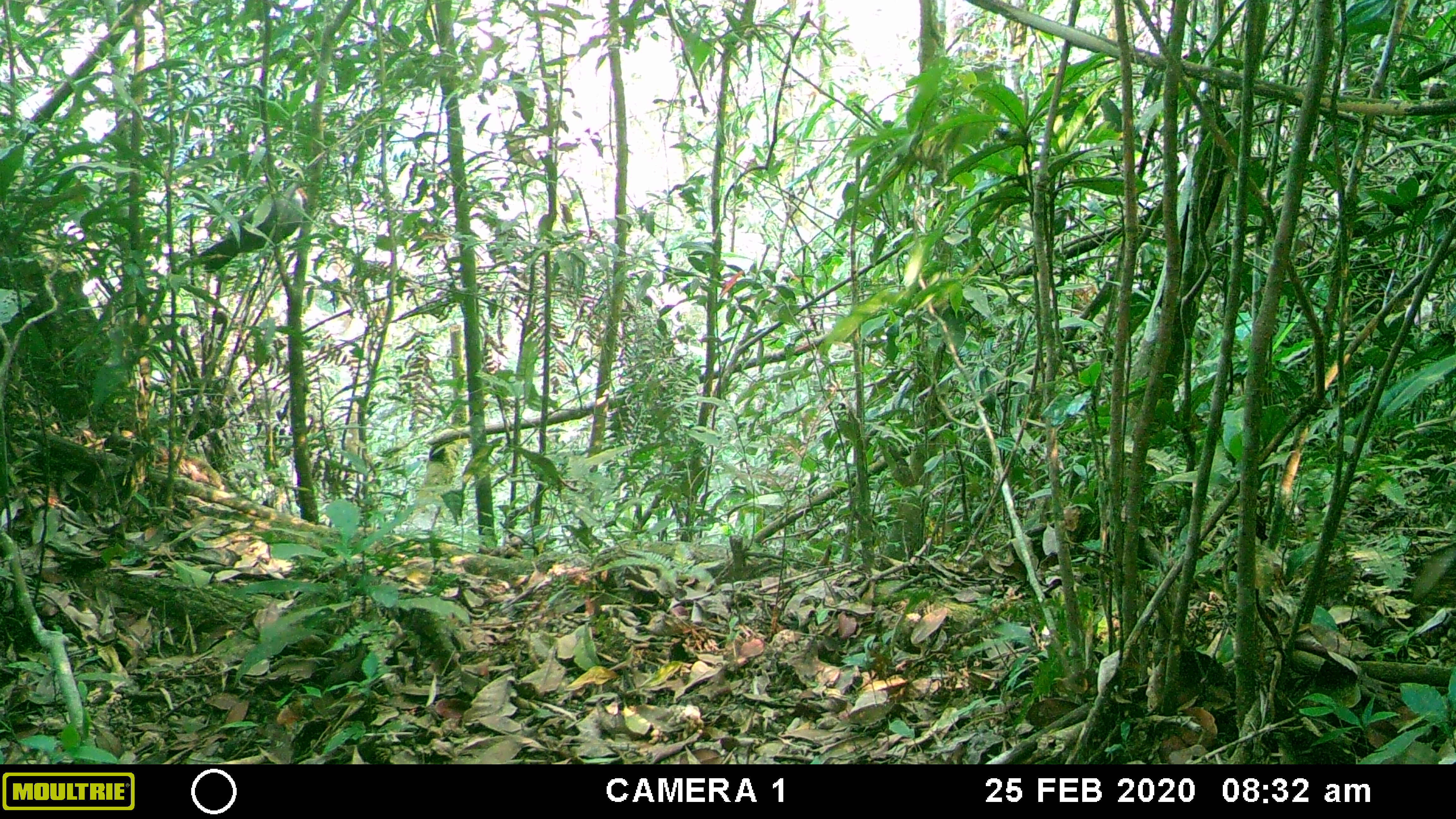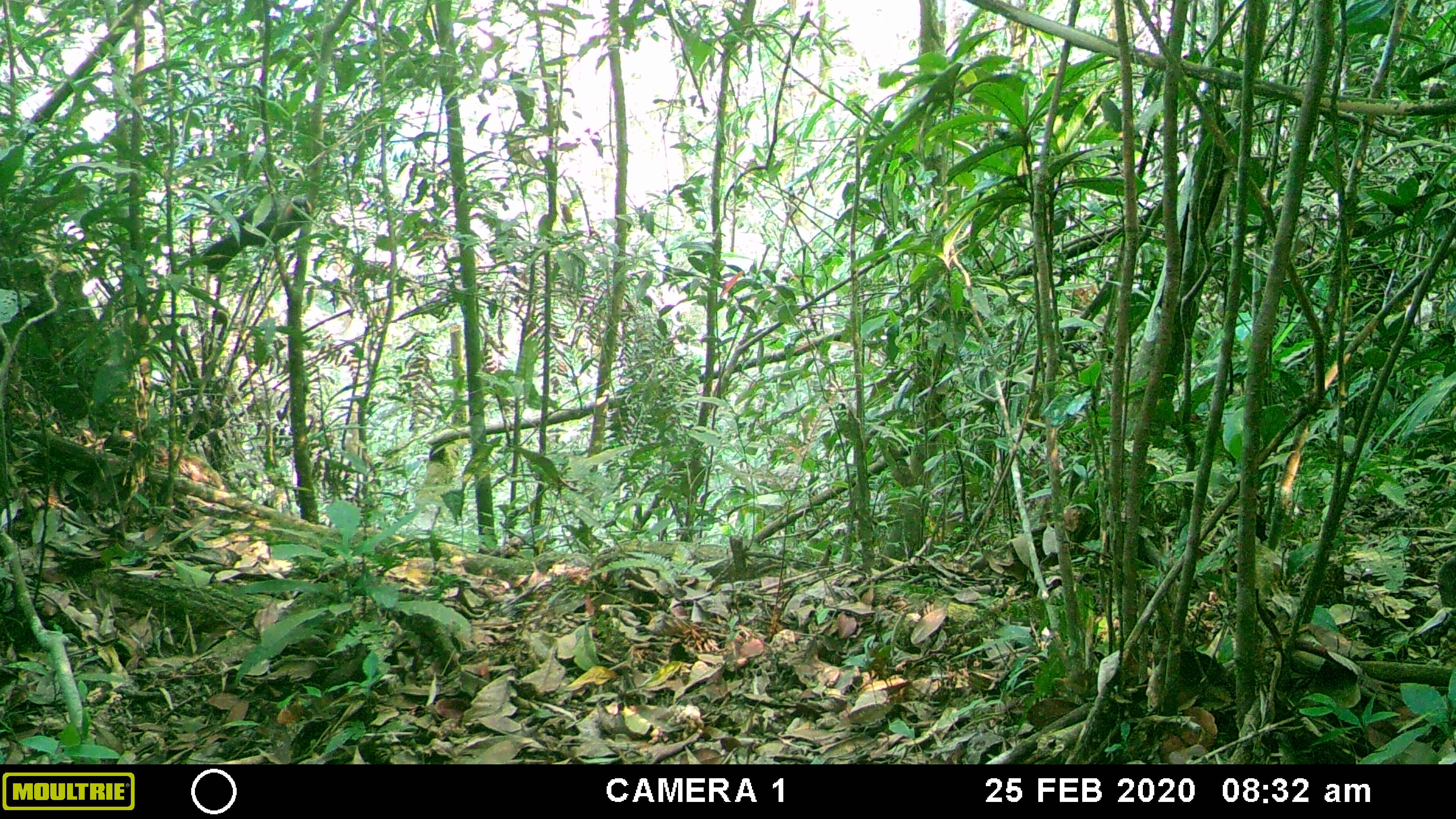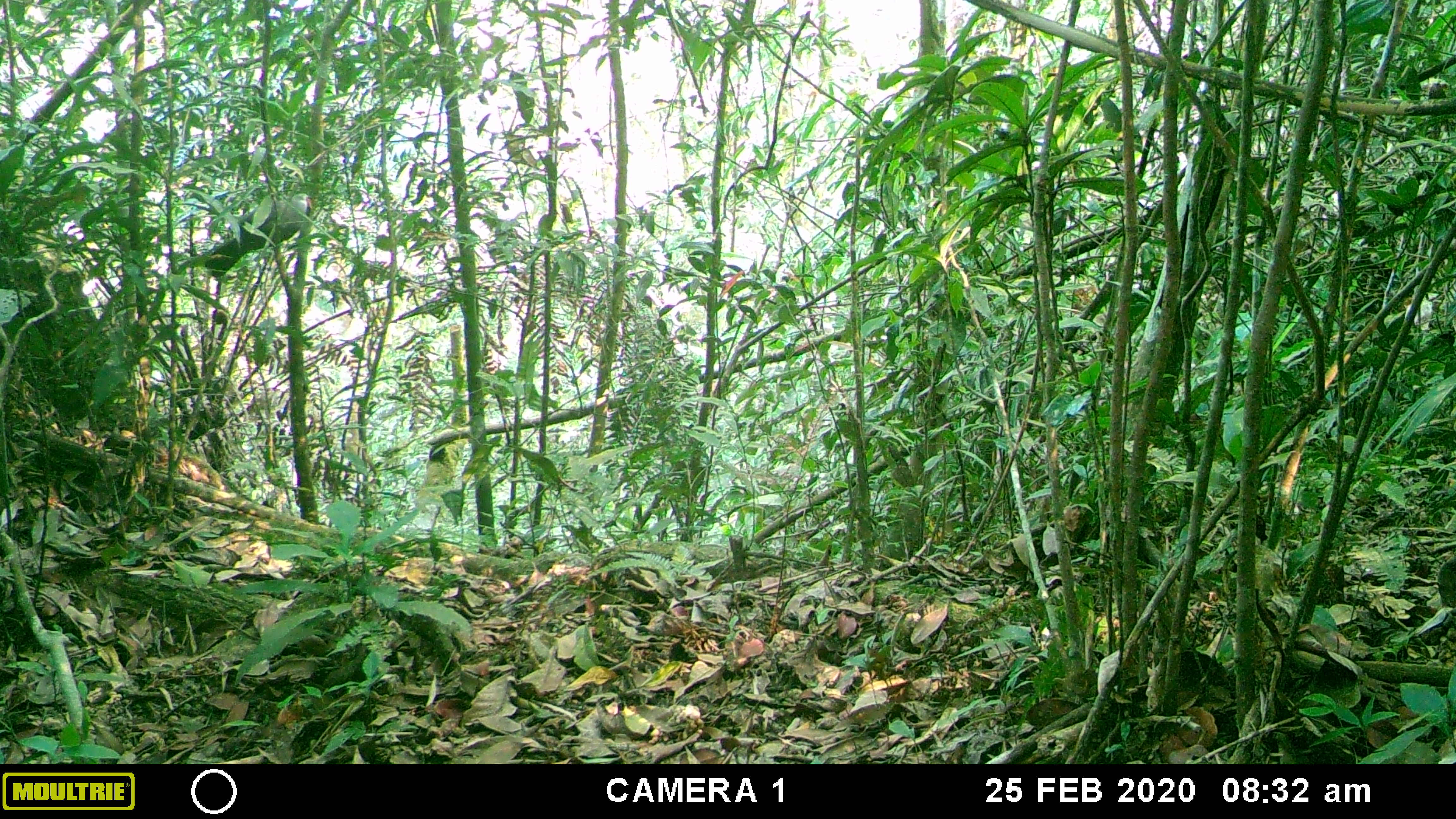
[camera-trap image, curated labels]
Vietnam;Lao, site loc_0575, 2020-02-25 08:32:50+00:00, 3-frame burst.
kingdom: Animalia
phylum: Chordata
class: Aves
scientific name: Aves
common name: bird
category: unidentified bird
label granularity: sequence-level